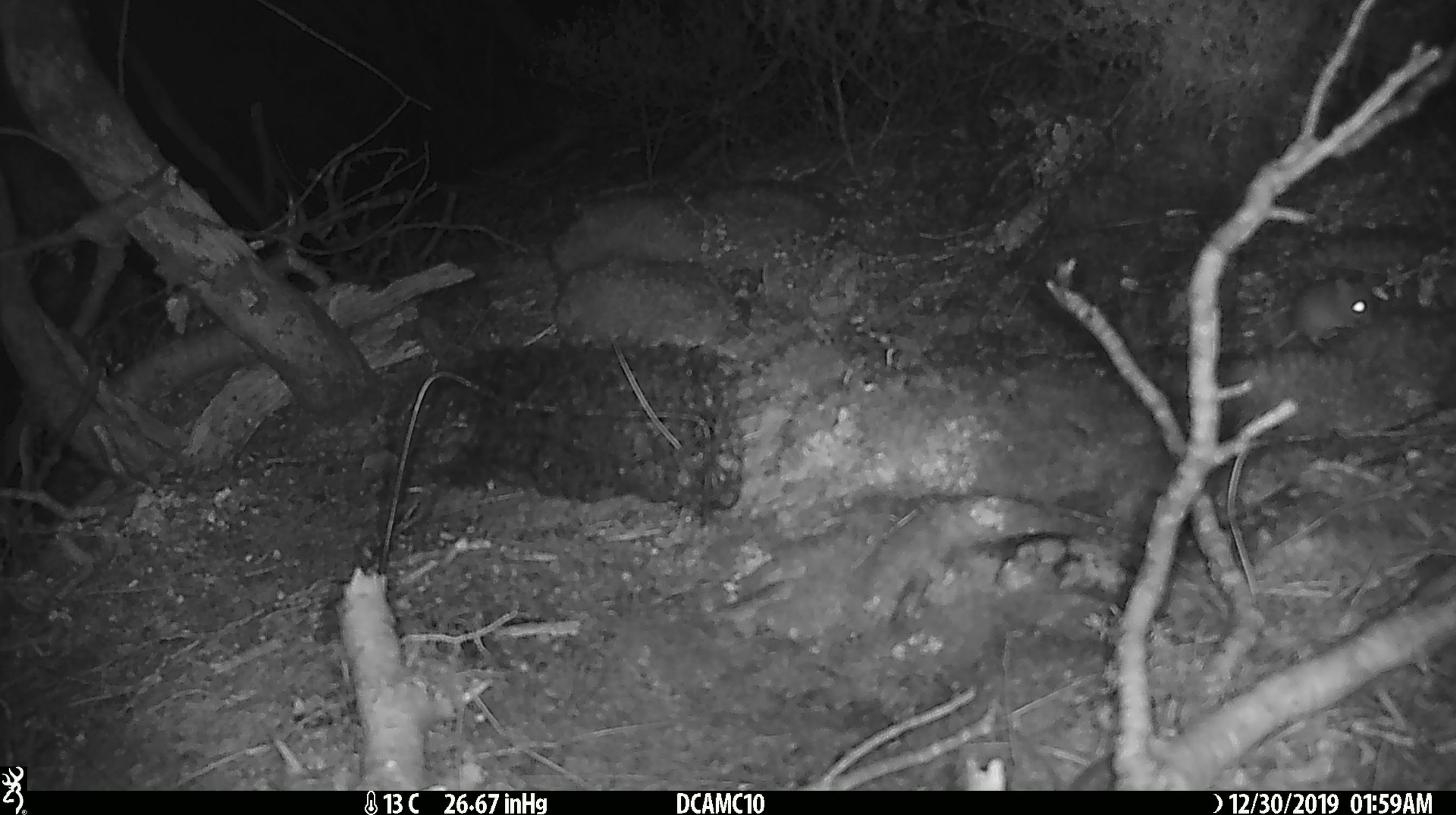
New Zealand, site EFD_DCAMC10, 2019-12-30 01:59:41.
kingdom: Animalia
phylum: Chordata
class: Mammalia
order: Rodentia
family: Muridae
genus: Mus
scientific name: Mus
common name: mouse